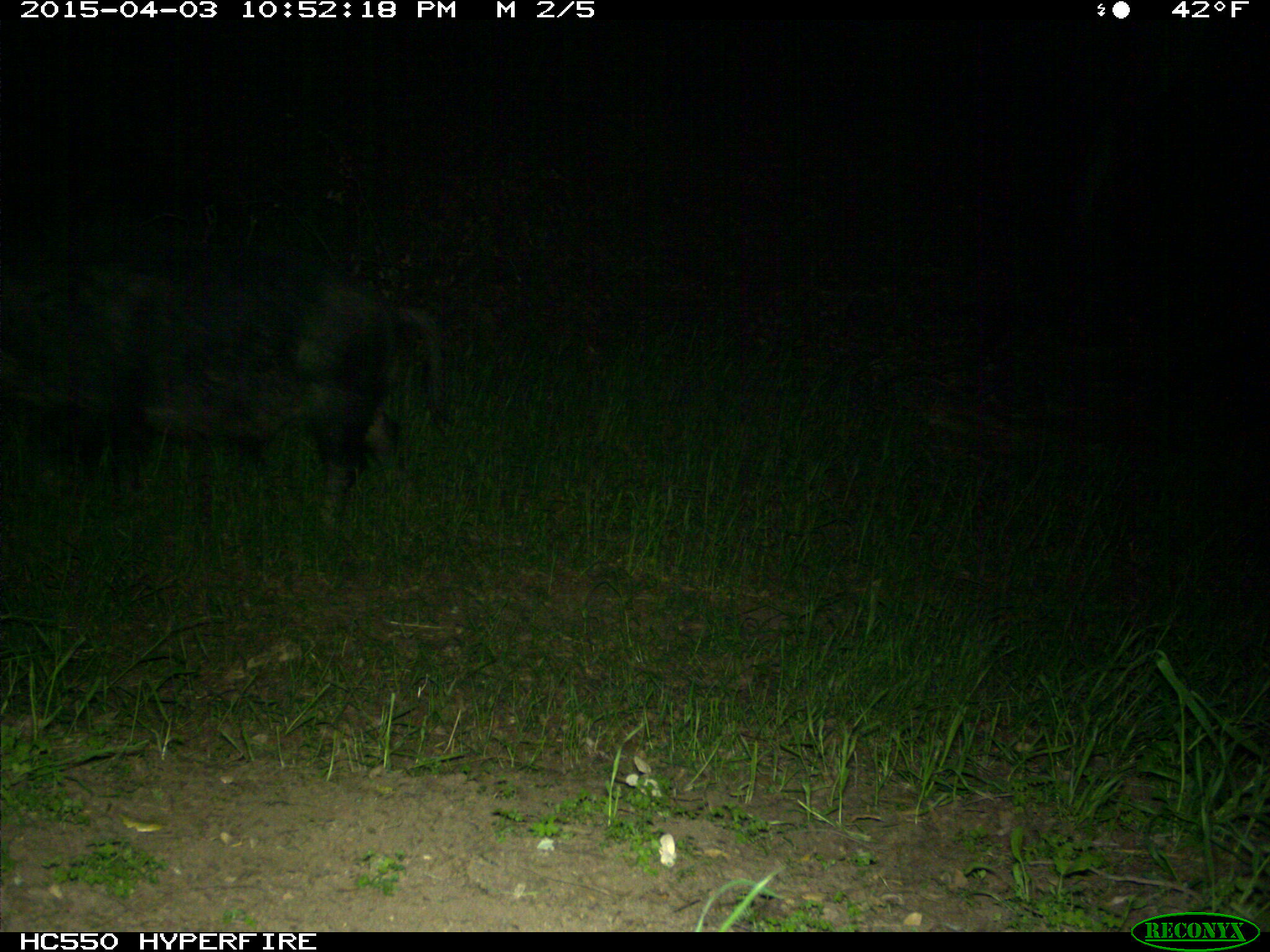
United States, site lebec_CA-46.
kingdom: Animalia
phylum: Chordata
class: Mammalia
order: Artiodactyla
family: Suidae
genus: Sus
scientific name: Sus scrofa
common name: wild boar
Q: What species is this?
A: Sus scrofa (wild boar).